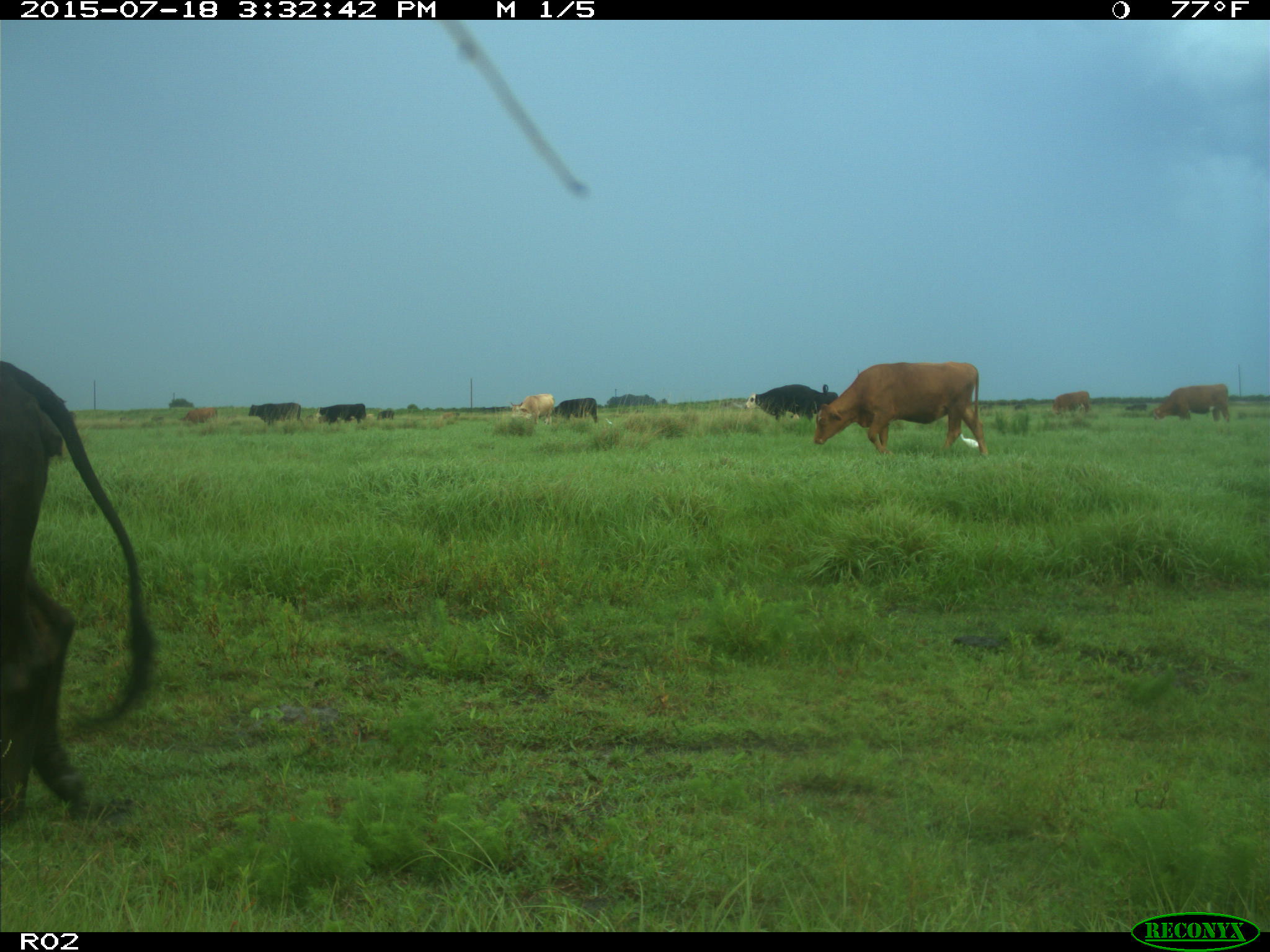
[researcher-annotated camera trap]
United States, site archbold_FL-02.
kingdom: Animalia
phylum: Chordata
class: Mammalia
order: Artiodactyla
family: Bovidae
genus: Bos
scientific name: Bos taurus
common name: domestic cow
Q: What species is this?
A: Bos taurus (domestic cow).